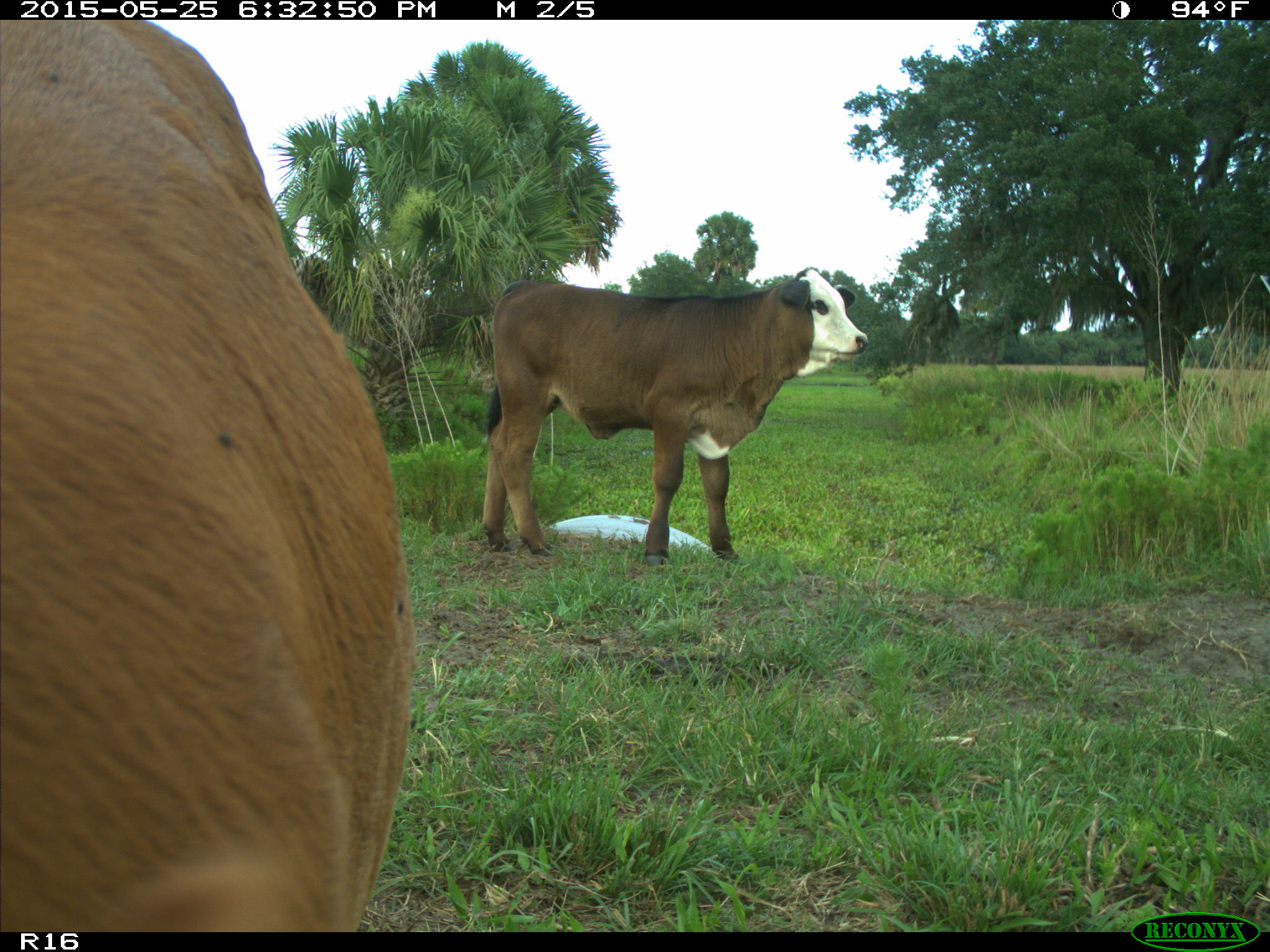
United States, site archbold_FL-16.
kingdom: Animalia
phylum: Chordata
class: Mammalia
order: Artiodactyla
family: Bovidae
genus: Bos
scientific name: Bos taurus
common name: domestic cow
Bos taurus (domestic cow).